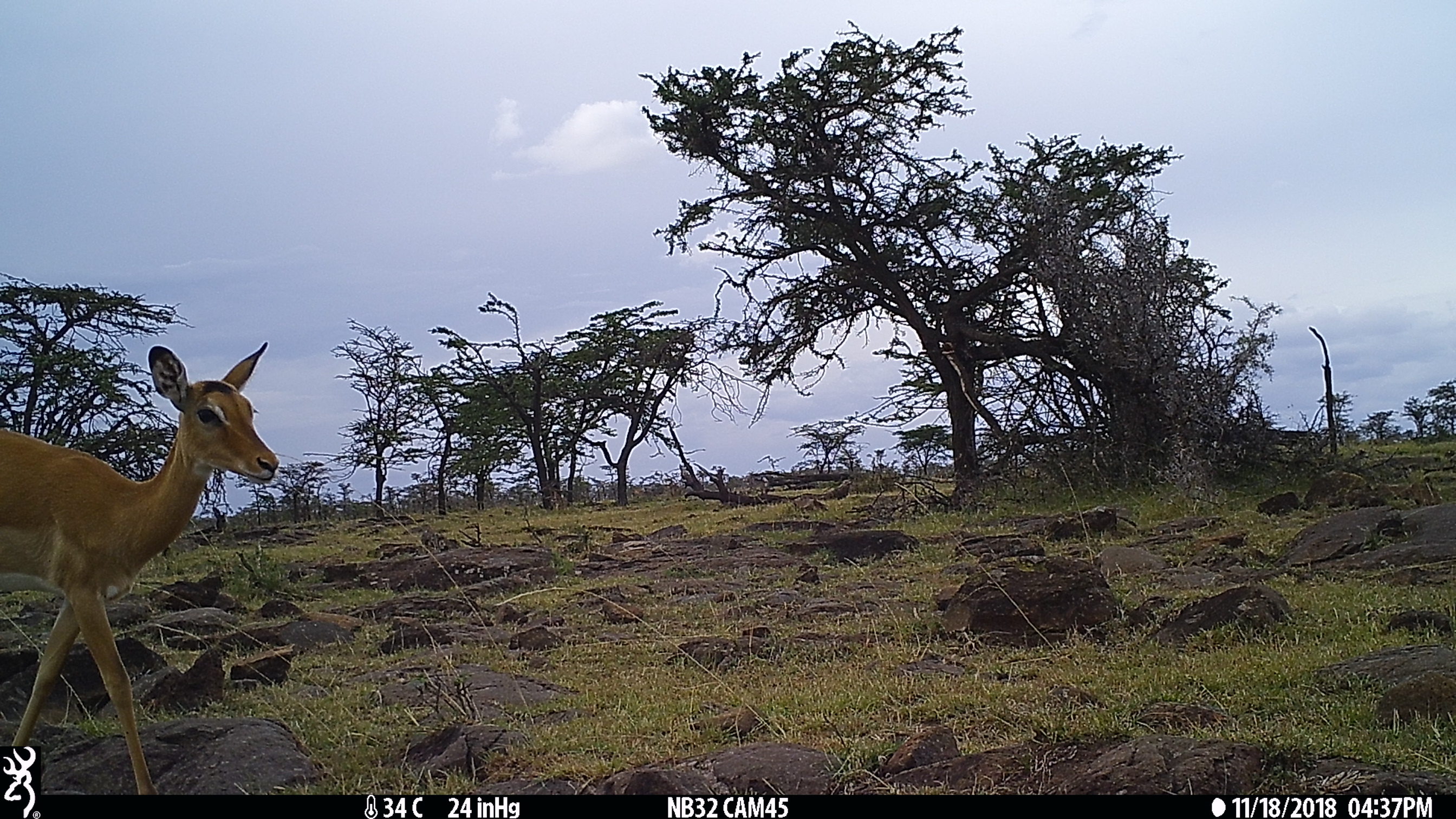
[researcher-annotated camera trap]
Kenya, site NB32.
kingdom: Animalia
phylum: Chordata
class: Mammalia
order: Artiodactyla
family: Bovidae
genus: Aepyceros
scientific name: Aepyceros melampus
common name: impala